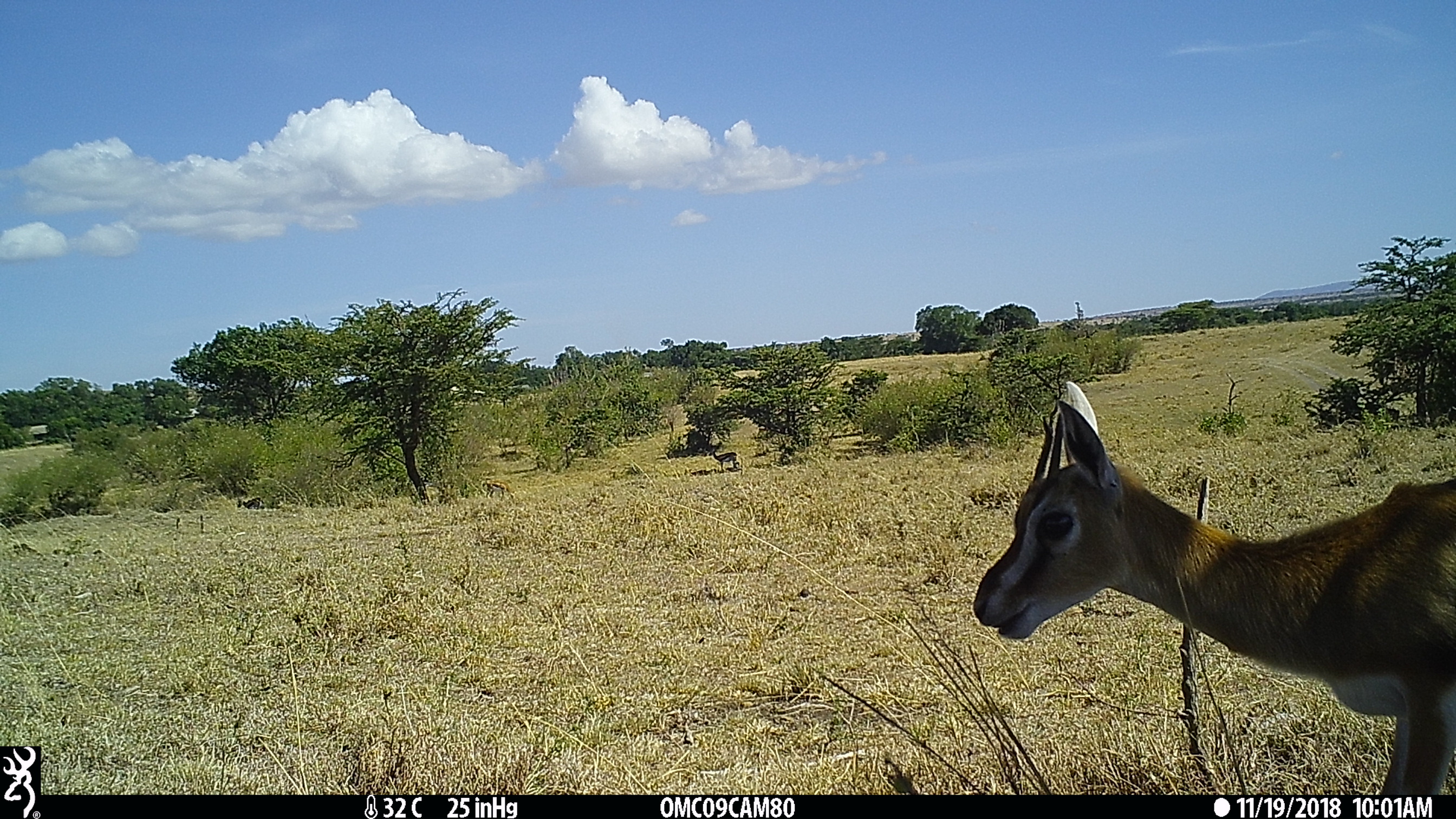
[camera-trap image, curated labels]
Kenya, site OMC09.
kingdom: Animalia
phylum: Chordata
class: Mammalia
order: Artiodactyla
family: Bovidae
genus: Eudorcas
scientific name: Eudorcas thomsonii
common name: thomon's gazelle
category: gazelle thomsons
Gazelle thomsons (thomon's gazelle) (Eudorcas thomsonii).